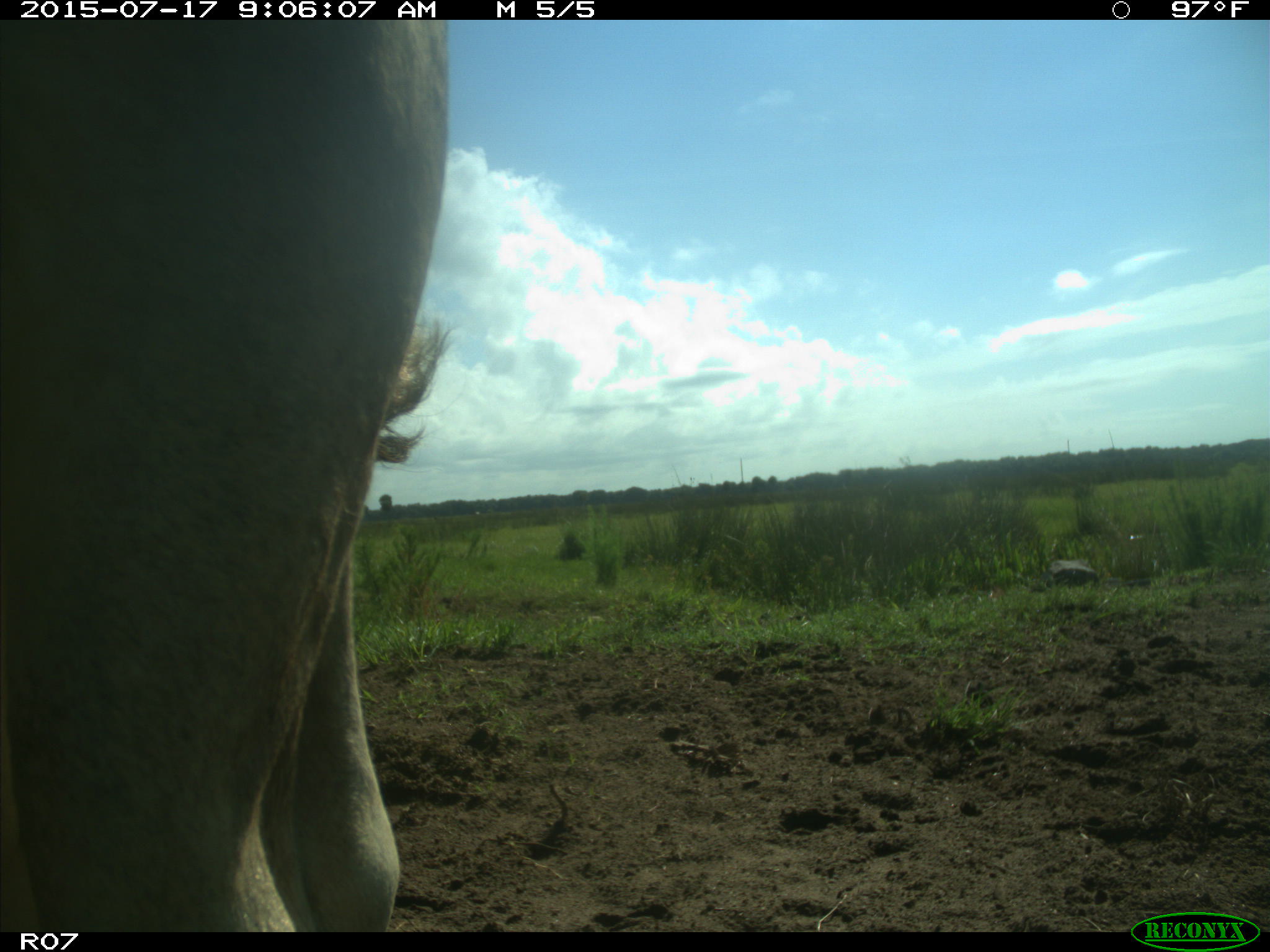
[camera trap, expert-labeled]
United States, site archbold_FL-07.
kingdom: Animalia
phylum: Chordata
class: Mammalia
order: Artiodactyla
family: Bovidae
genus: Bos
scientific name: Bos taurus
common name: domestic cow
Bos taurus (domestic cow).